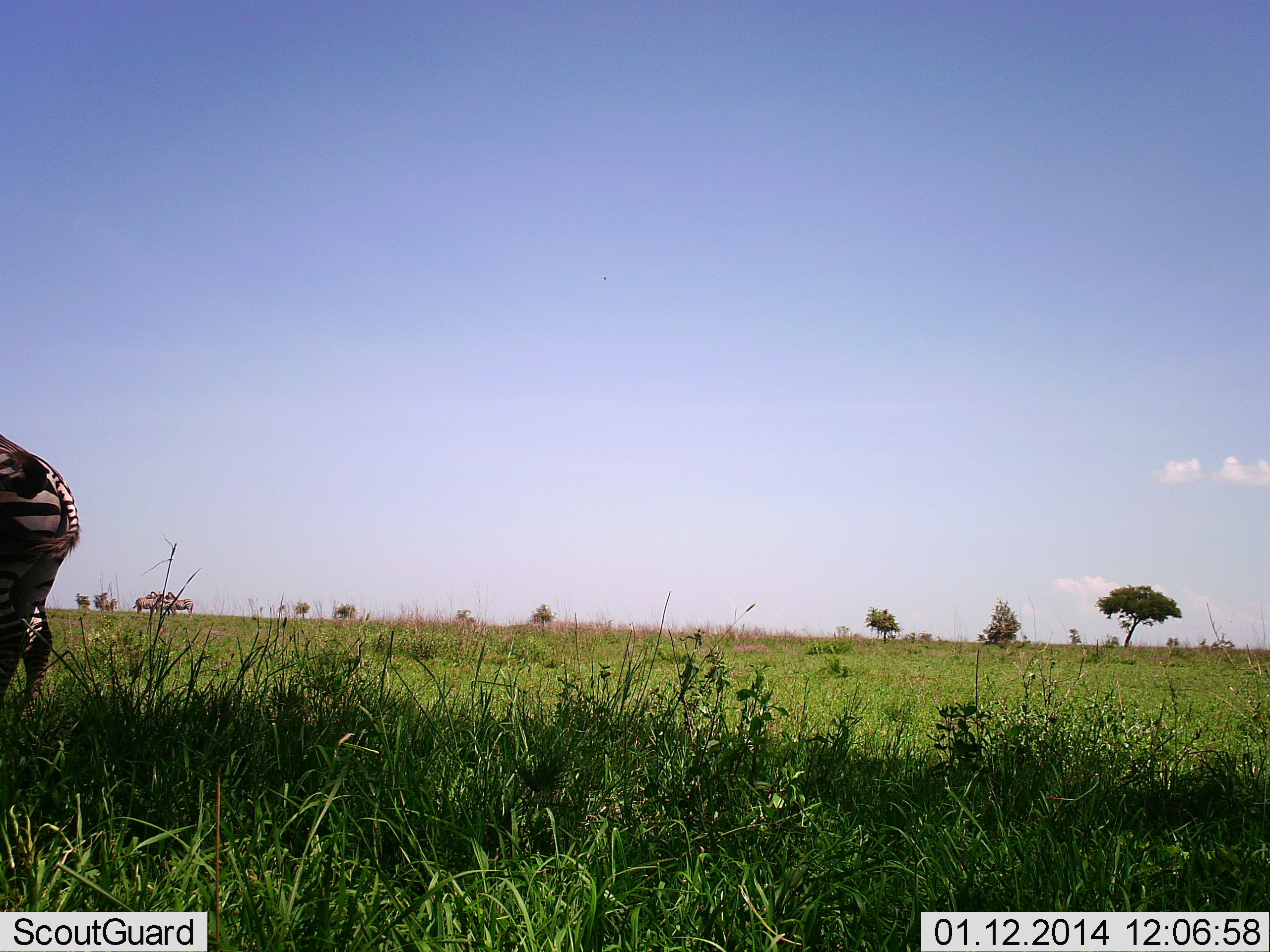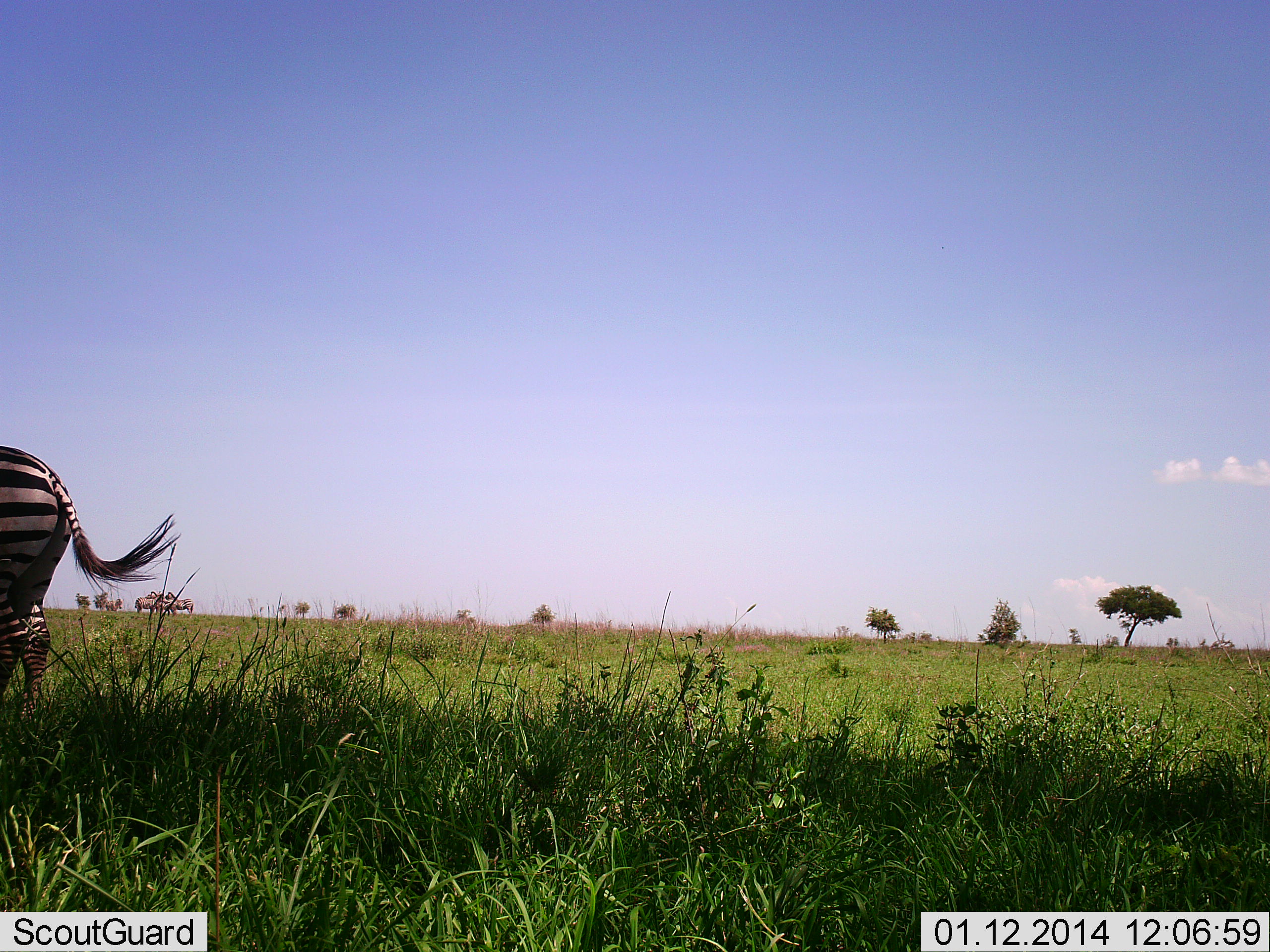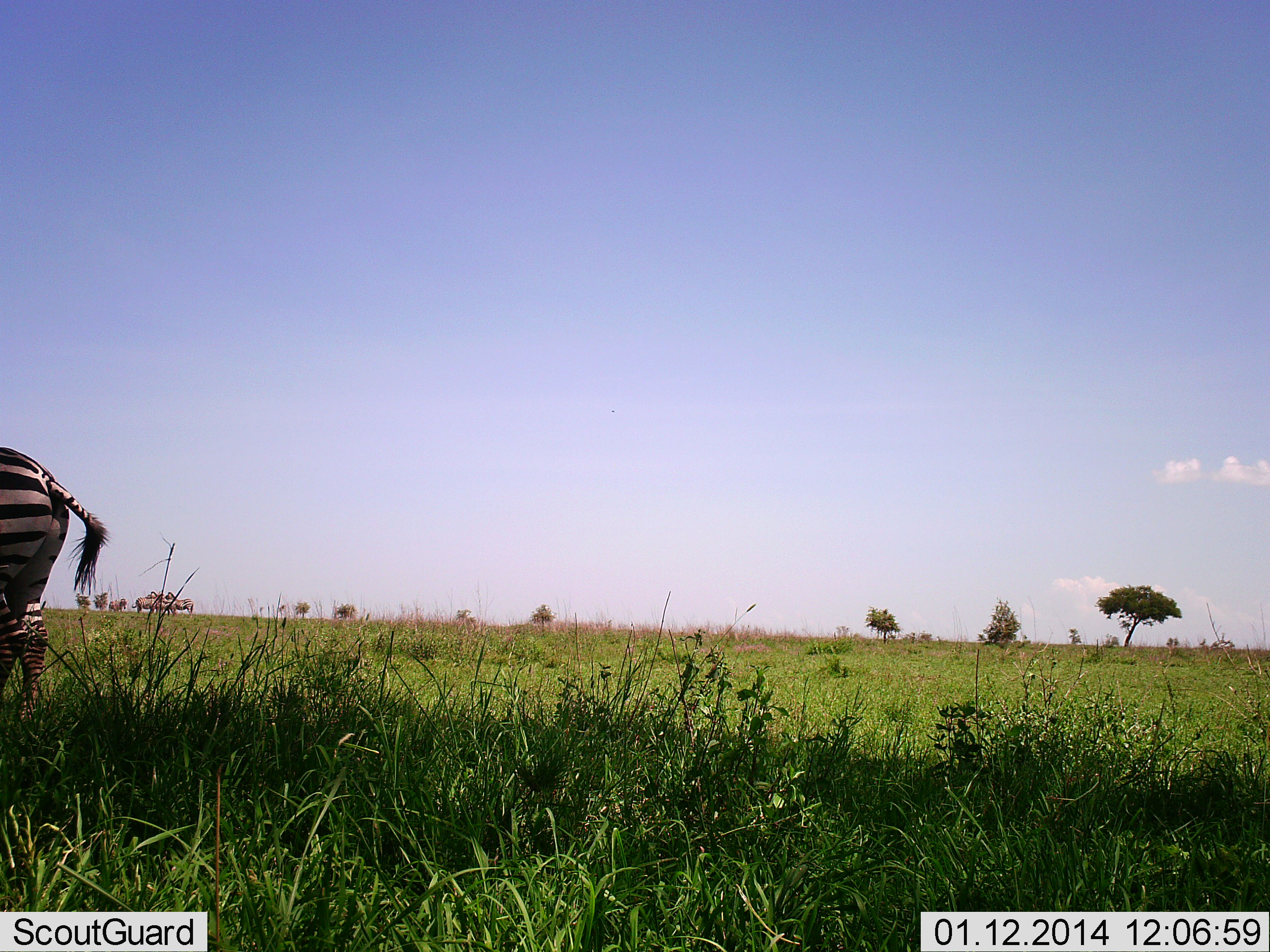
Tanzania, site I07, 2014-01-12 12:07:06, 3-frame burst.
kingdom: Animalia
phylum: Chordata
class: Mammalia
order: Perissodactyla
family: Equidae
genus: Equus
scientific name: Equus quagga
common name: plains zebra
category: zebra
Zebra (plains zebra) (Equus quagga), count 1. Behavior (volunteer vote fractions): standing 91%, resting 0%, moving 9%, interacting 0%. Young present (vote fraction): 0%. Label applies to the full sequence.